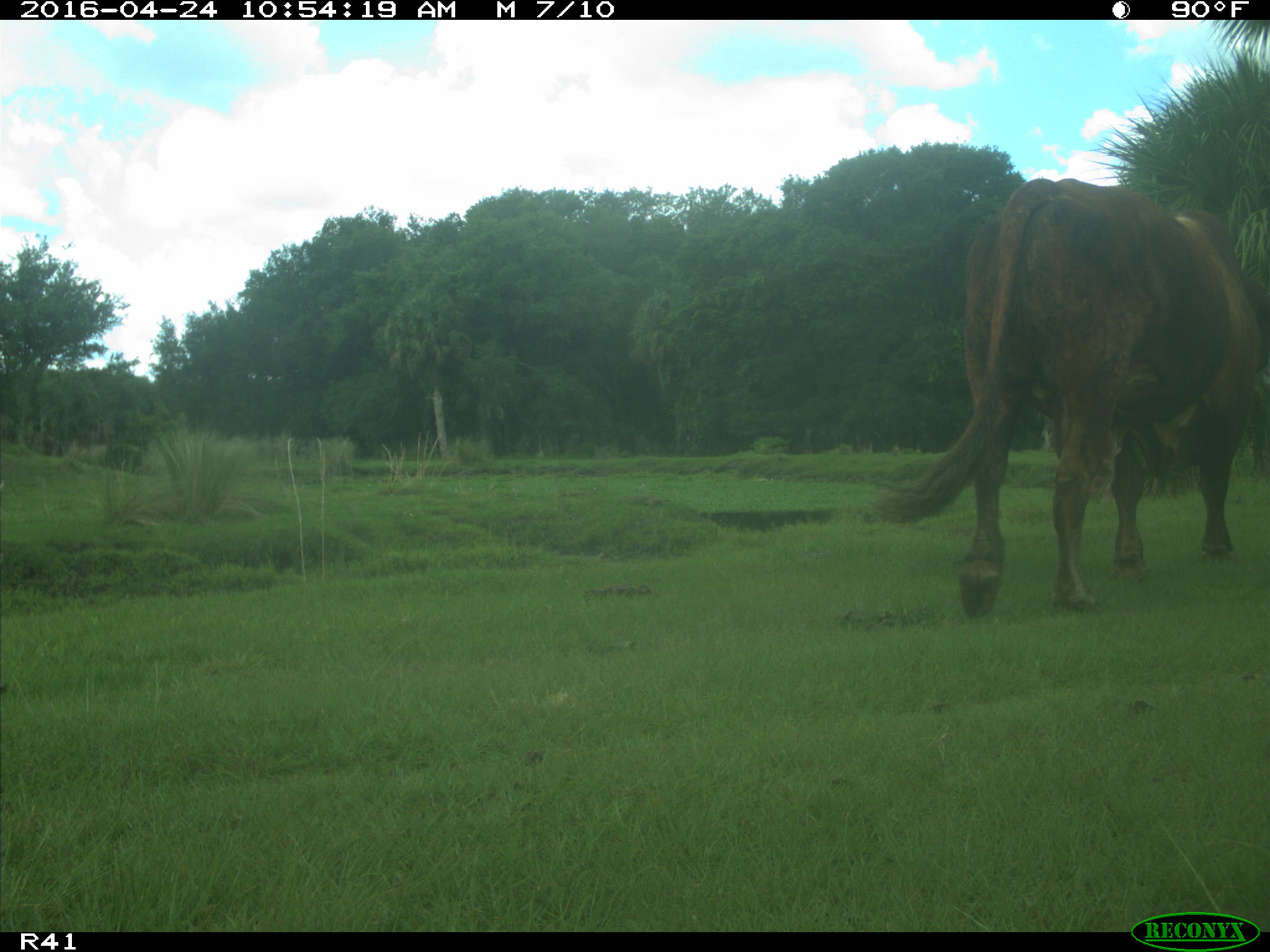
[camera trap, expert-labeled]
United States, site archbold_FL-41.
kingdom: Animalia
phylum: Chordata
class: Mammalia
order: Artiodactyla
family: Bovidae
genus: Bos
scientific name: Bos taurus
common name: domestic cow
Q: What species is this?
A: Bos taurus (domestic cow).